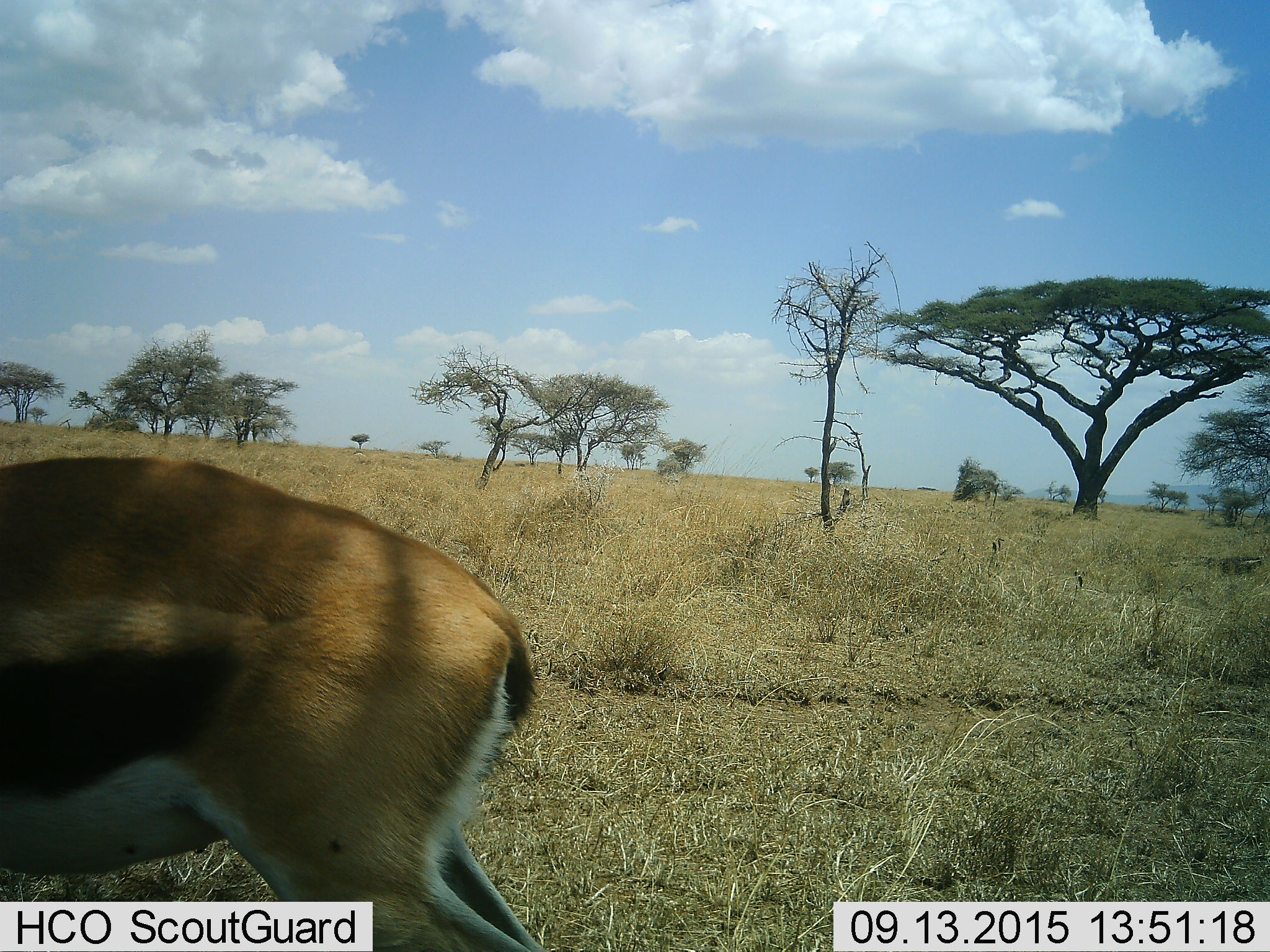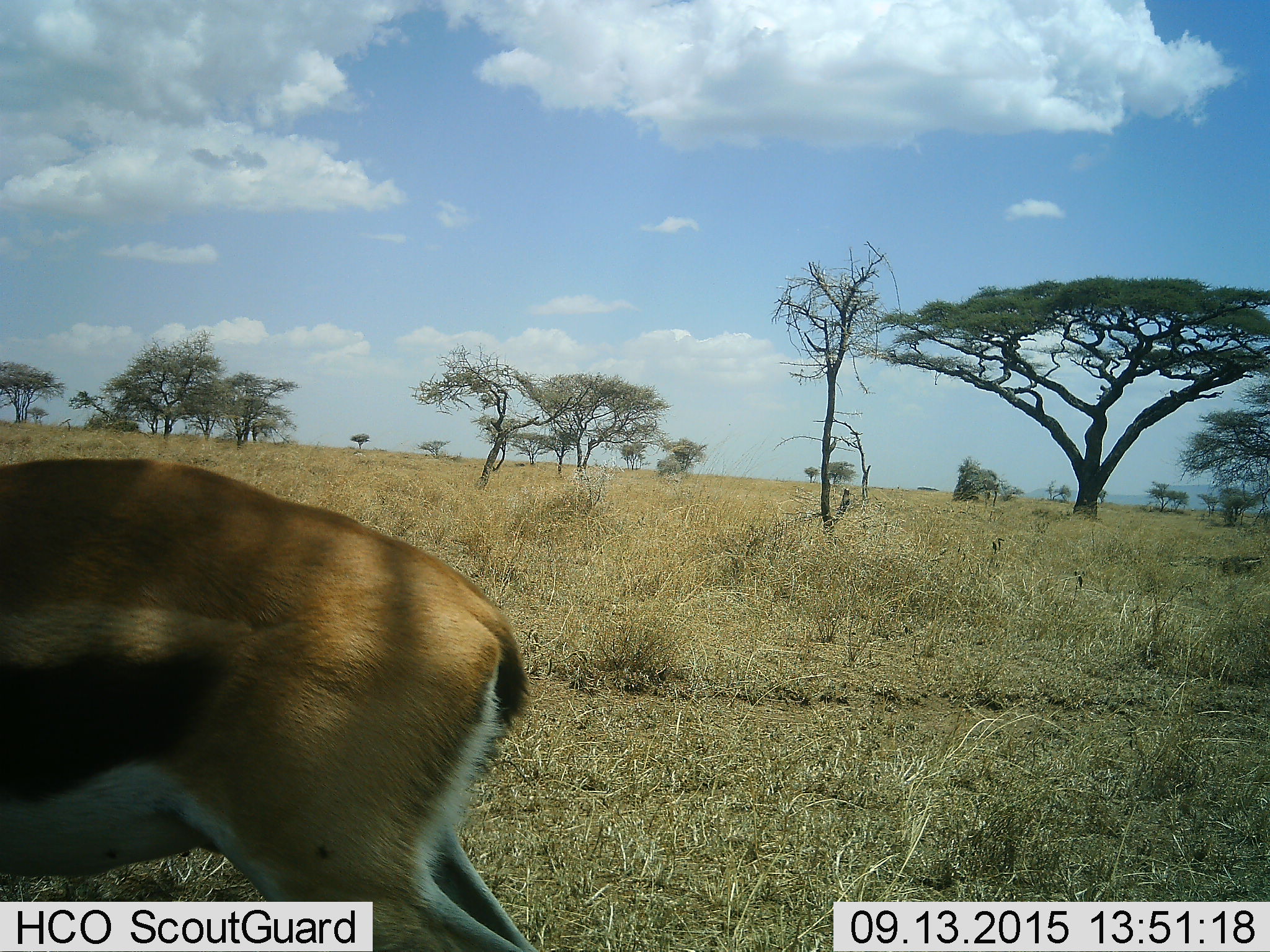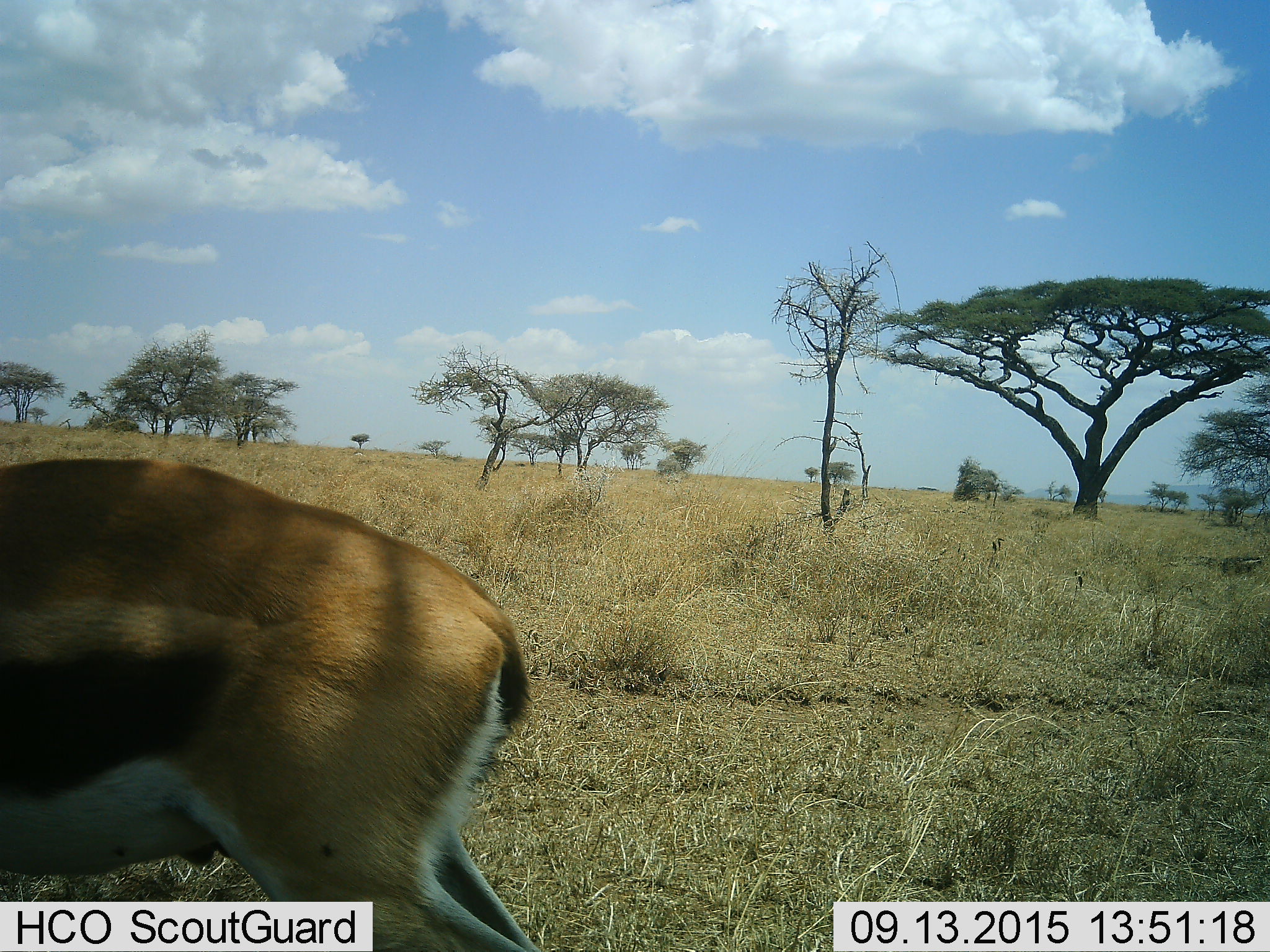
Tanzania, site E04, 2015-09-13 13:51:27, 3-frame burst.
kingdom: Animalia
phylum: Chordata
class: Mammalia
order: Artiodactyla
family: Bovidae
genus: Eudorcas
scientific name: Eudorcas thomsonii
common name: thomson's gazelle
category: gazellethomsons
Gazellethomsons (thomson's gazelle) (Eudorcas thomsonii), count 1. Behavior (volunteer vote fractions): standing 93%, resting 0%, moving 0%, interacting 0%. Young present (vote fraction): 0%. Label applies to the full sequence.